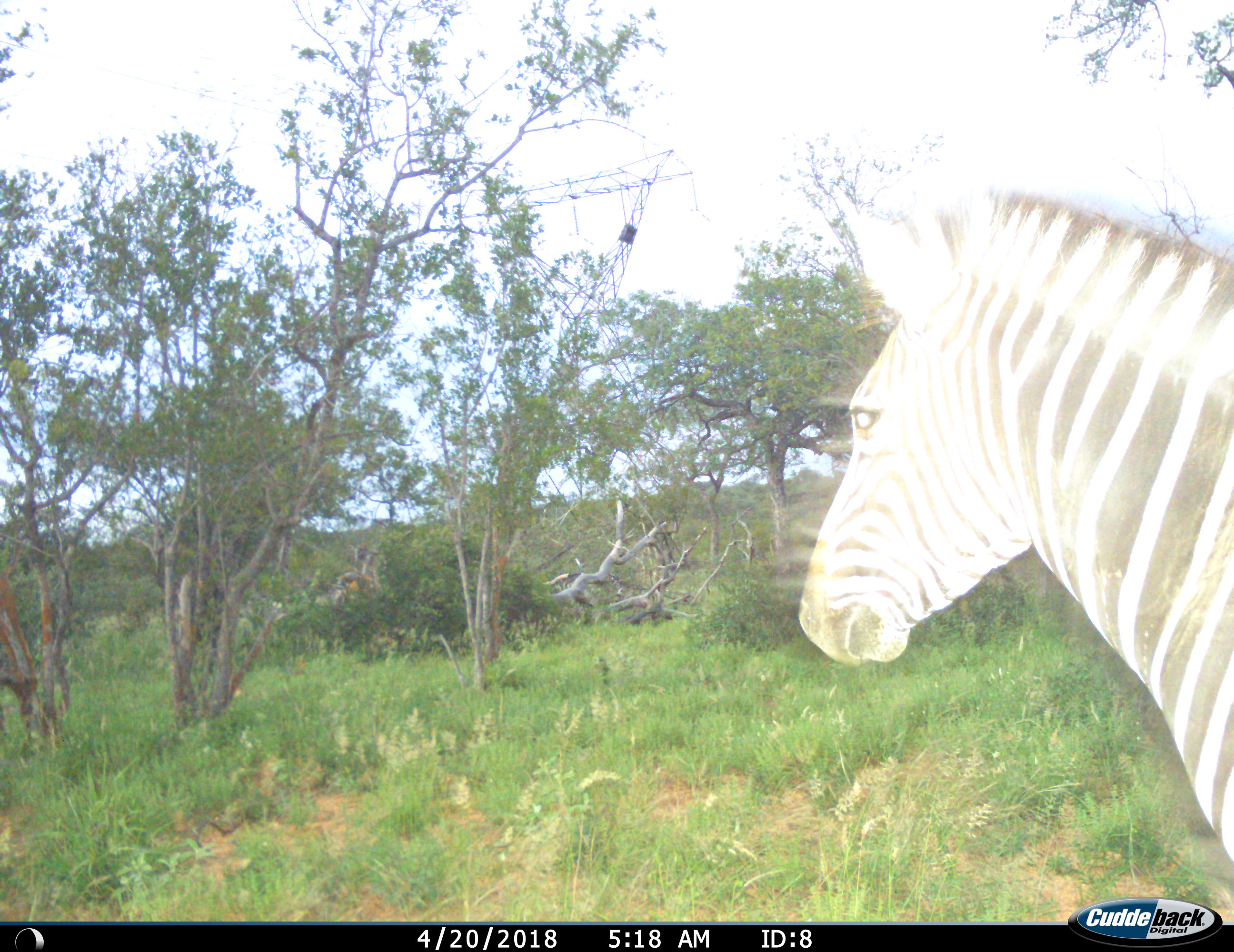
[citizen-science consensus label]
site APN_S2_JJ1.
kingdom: Animalia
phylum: Chordata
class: Mammalia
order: Perissodactyla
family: Equidae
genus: Equus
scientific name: Equus quagga burchellii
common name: burchell's zebra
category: zebraburchells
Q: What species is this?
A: Zebraburchells (burchell's zebra) (Equus quagga burchellii).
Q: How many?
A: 1.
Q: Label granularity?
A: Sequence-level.